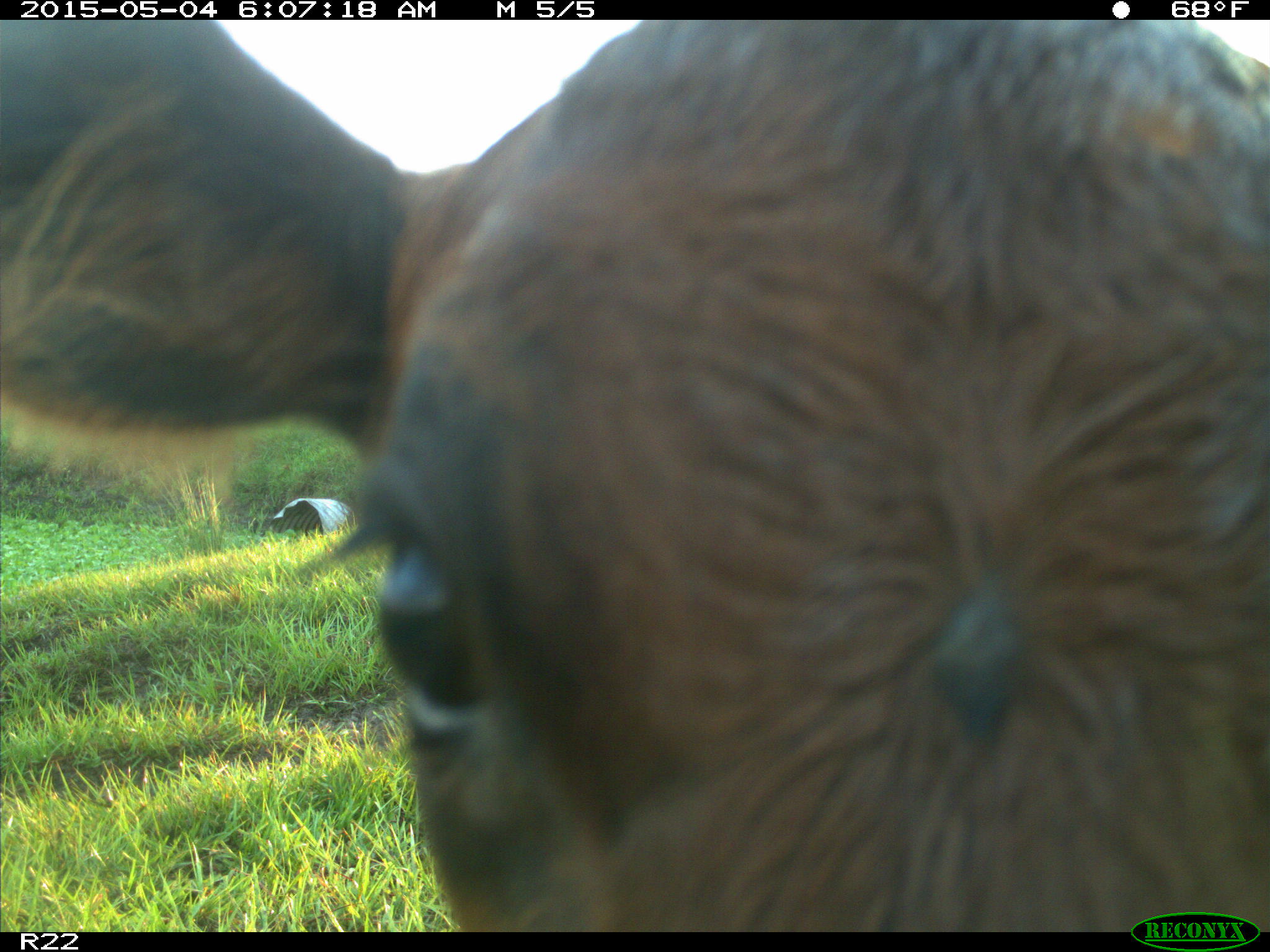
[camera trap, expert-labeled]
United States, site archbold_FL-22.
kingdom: Animalia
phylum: Chordata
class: Mammalia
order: Artiodactyla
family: Bovidae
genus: Bos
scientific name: Bos taurus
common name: domestic cow